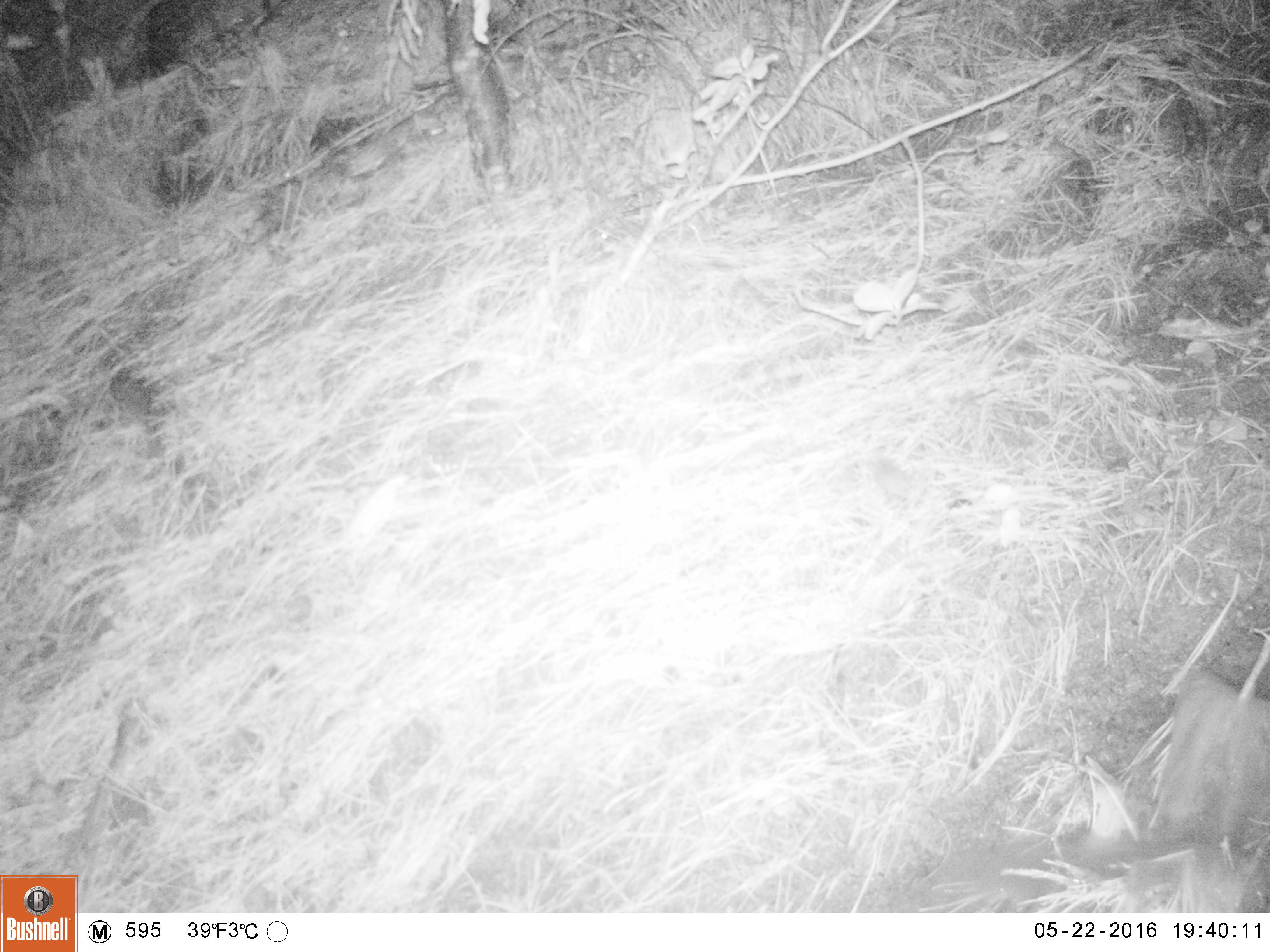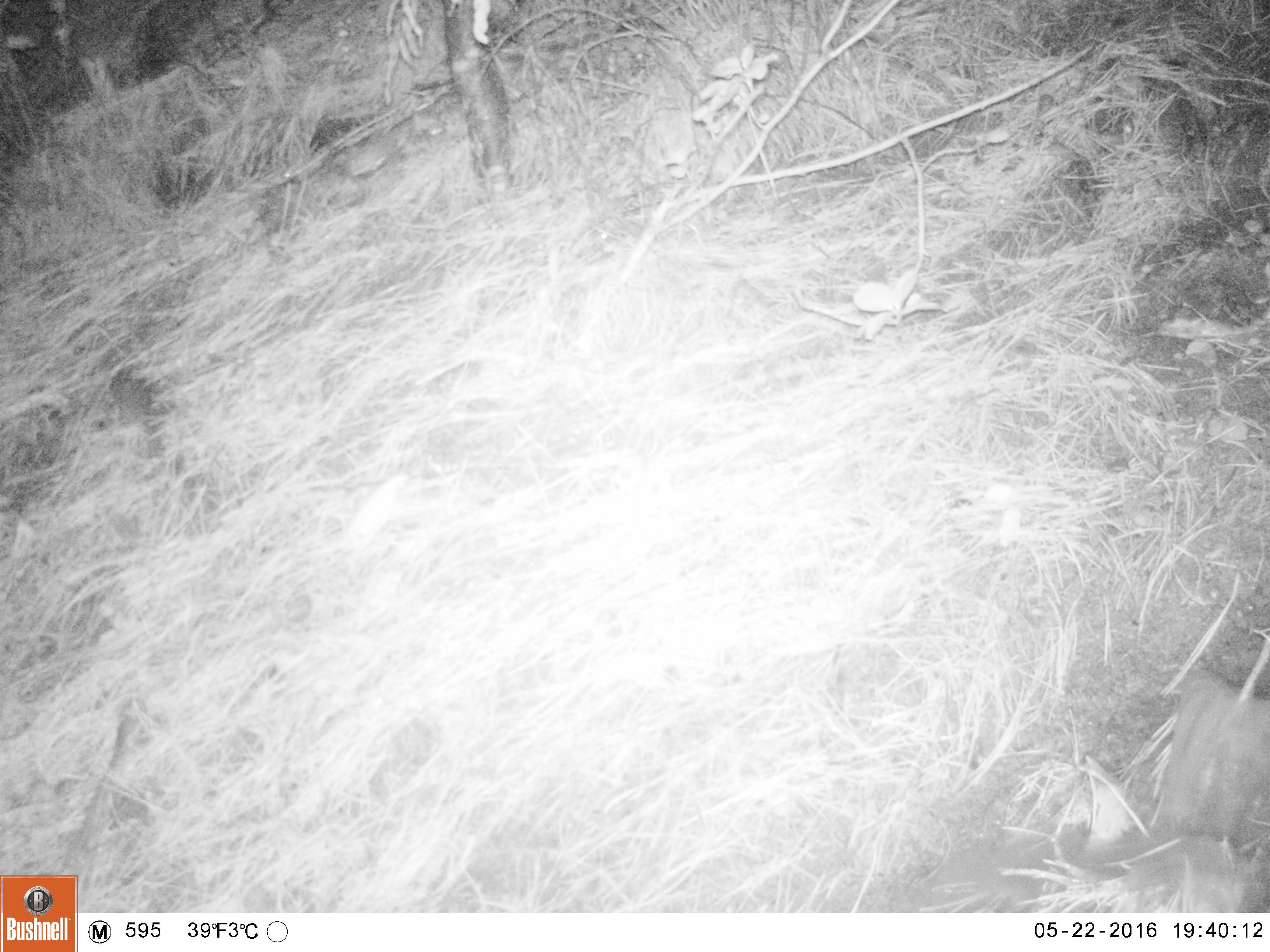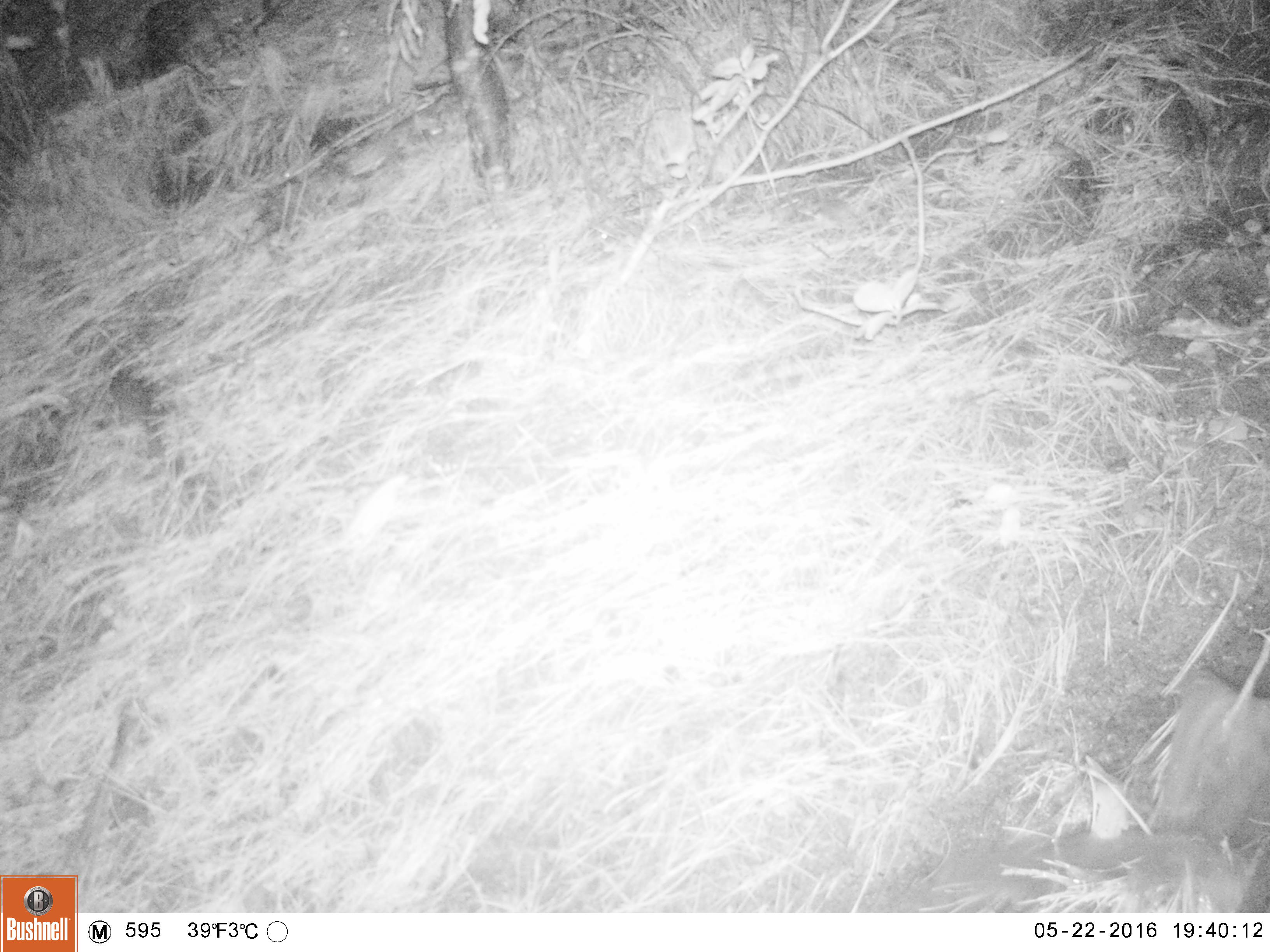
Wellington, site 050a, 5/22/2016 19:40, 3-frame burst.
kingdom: Animalia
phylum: Chordata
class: Mammalia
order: Rodentia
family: Muridae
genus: Mus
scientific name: Mus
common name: mouse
Mouse (Mus).